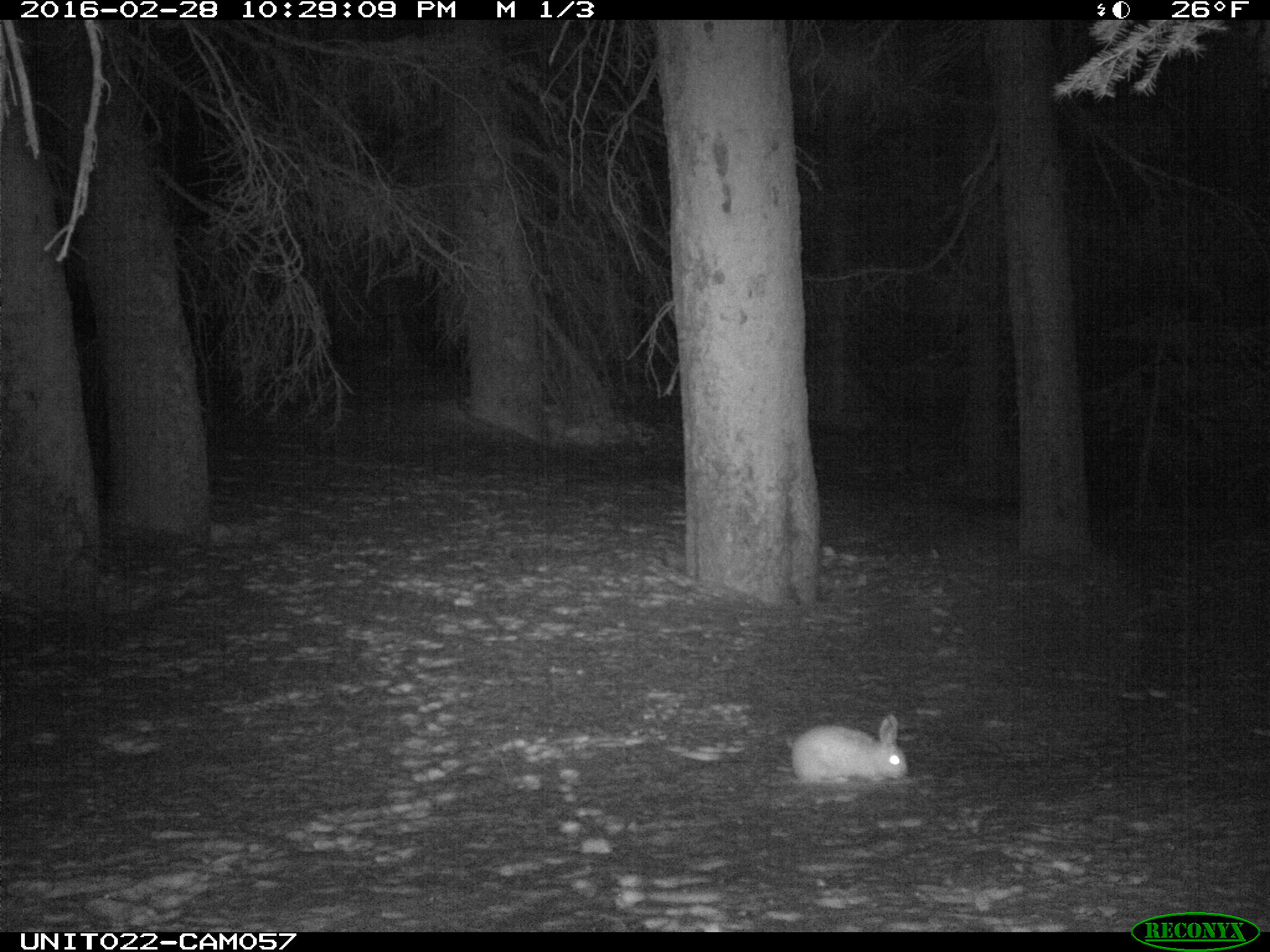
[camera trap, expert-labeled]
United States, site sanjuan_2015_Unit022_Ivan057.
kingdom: Animalia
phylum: Chordata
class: Mammalia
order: Lagomorpha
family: Leporidae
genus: Lepus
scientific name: Lepus americanus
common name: snowshoe hare